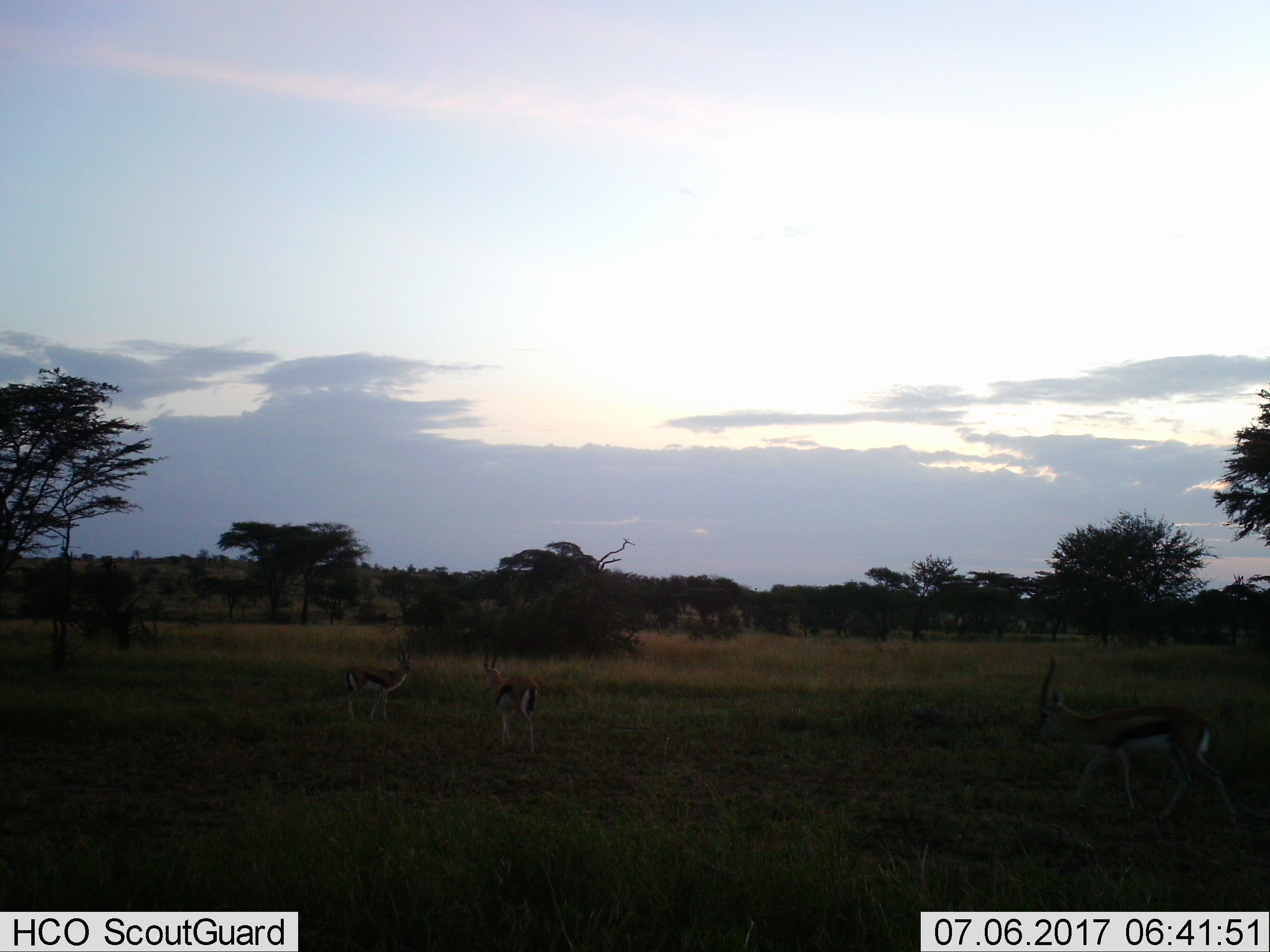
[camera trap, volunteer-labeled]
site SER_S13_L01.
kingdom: Animalia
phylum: Chordata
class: Mammalia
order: Artiodactyla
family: Bovidae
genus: Eudorcas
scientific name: Eudorcas thomsonii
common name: thomson's gazelle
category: gazellethomsons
Gazellethomsons (thomson's gazelle) (Eudorcas thomsonii), count 3. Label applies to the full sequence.